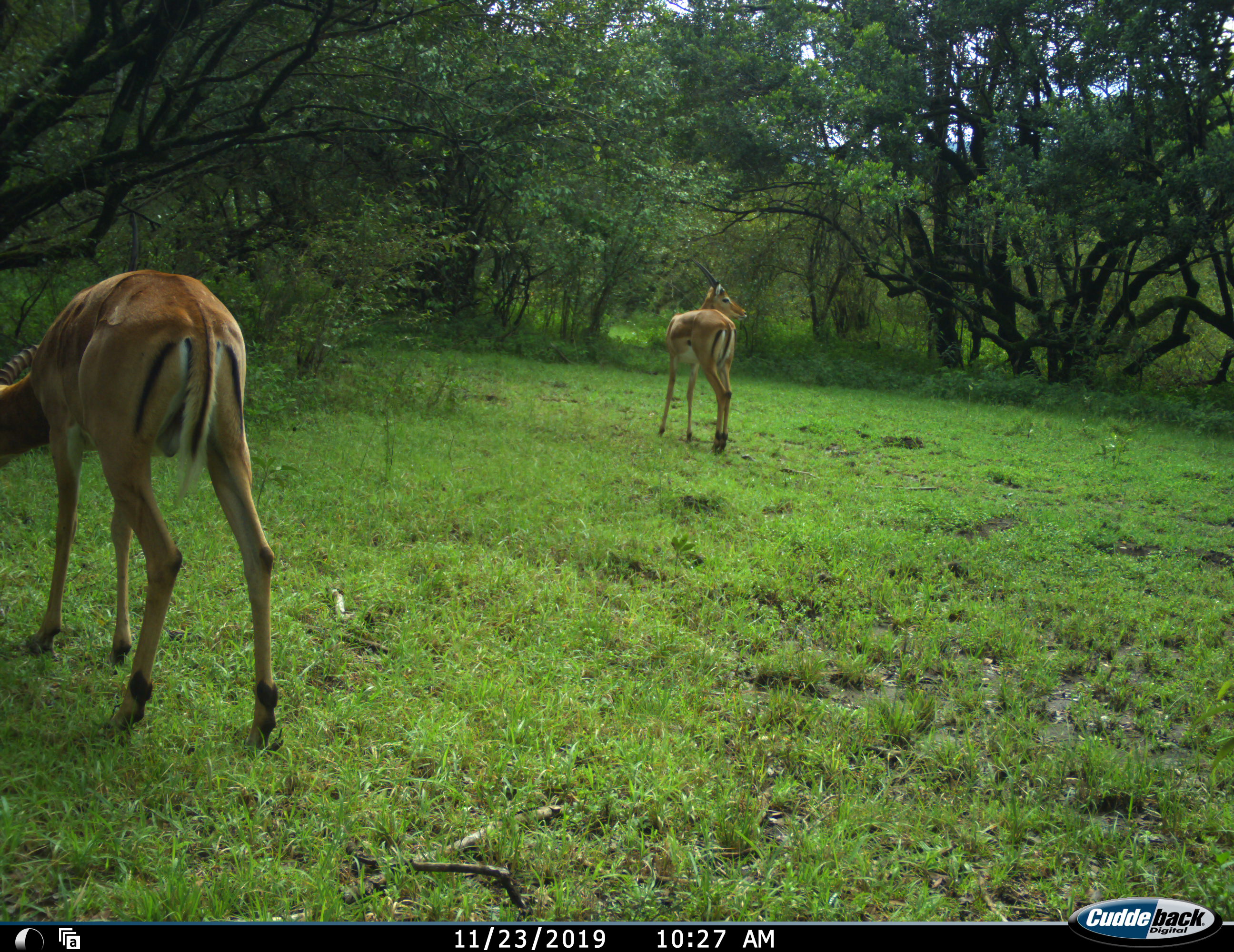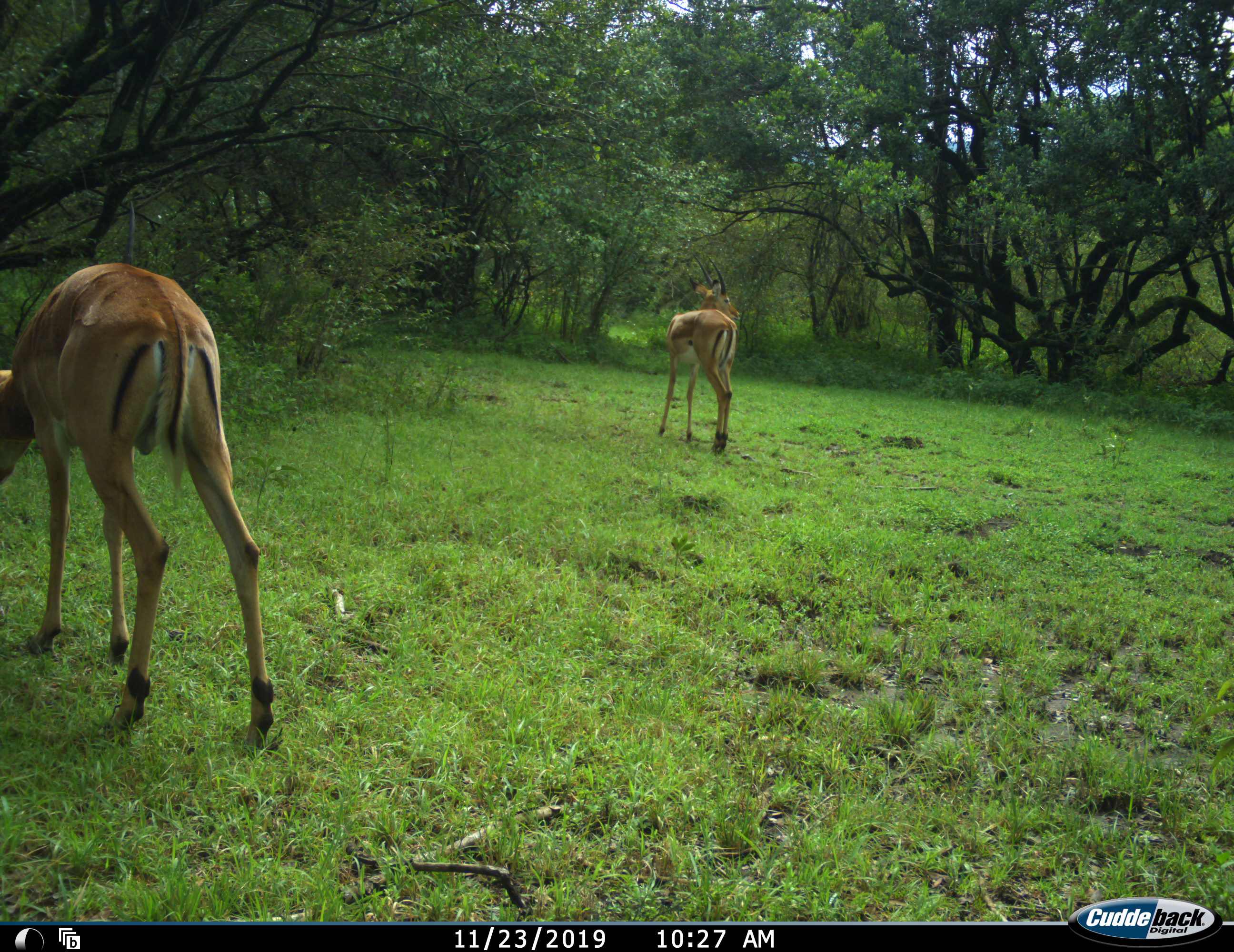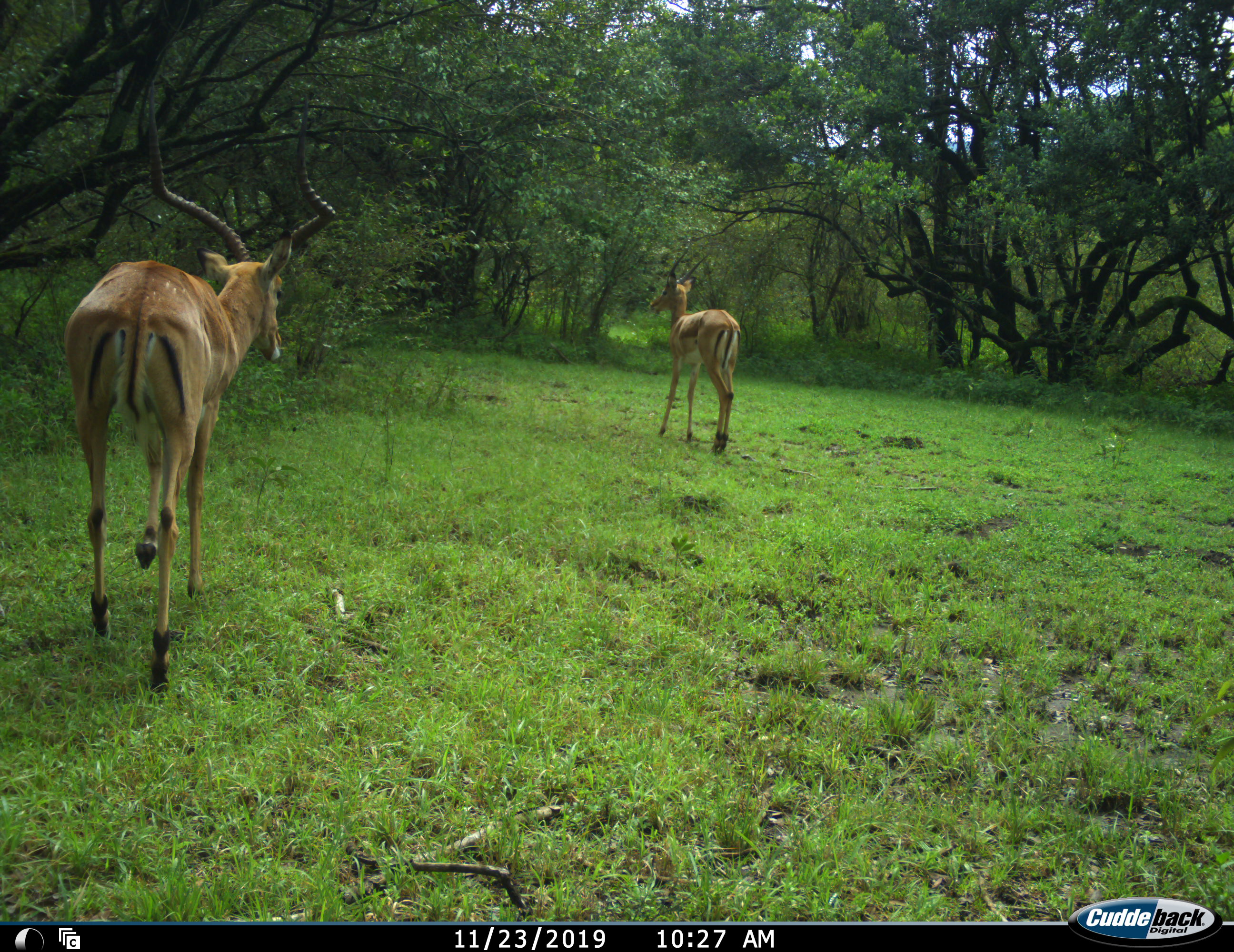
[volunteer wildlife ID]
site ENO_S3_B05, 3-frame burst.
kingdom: Animalia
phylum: Chordata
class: Mammalia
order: Artiodactyla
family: Bovidae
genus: Aepyceros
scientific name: Aepyceros melampus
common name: impala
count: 2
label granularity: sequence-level